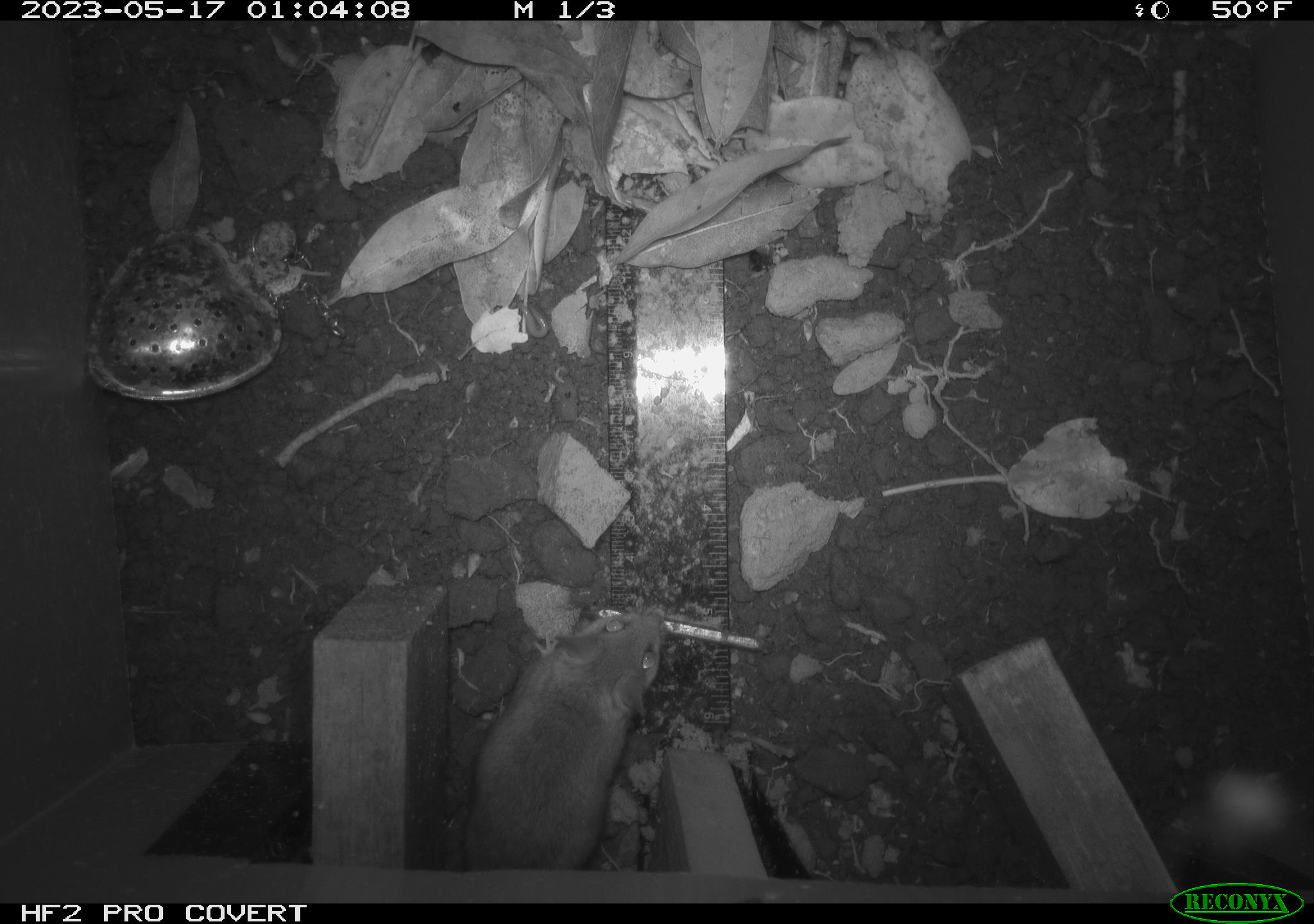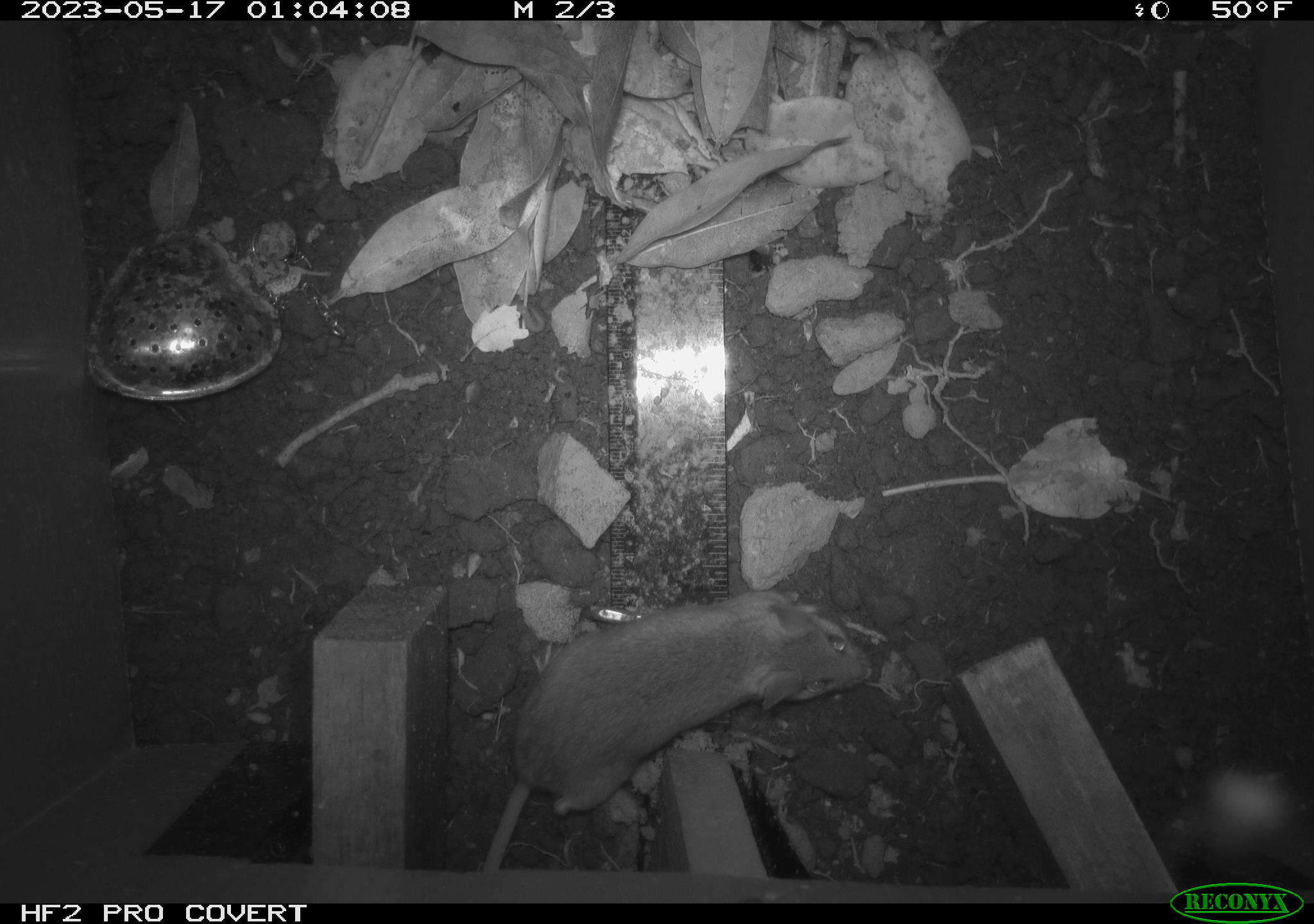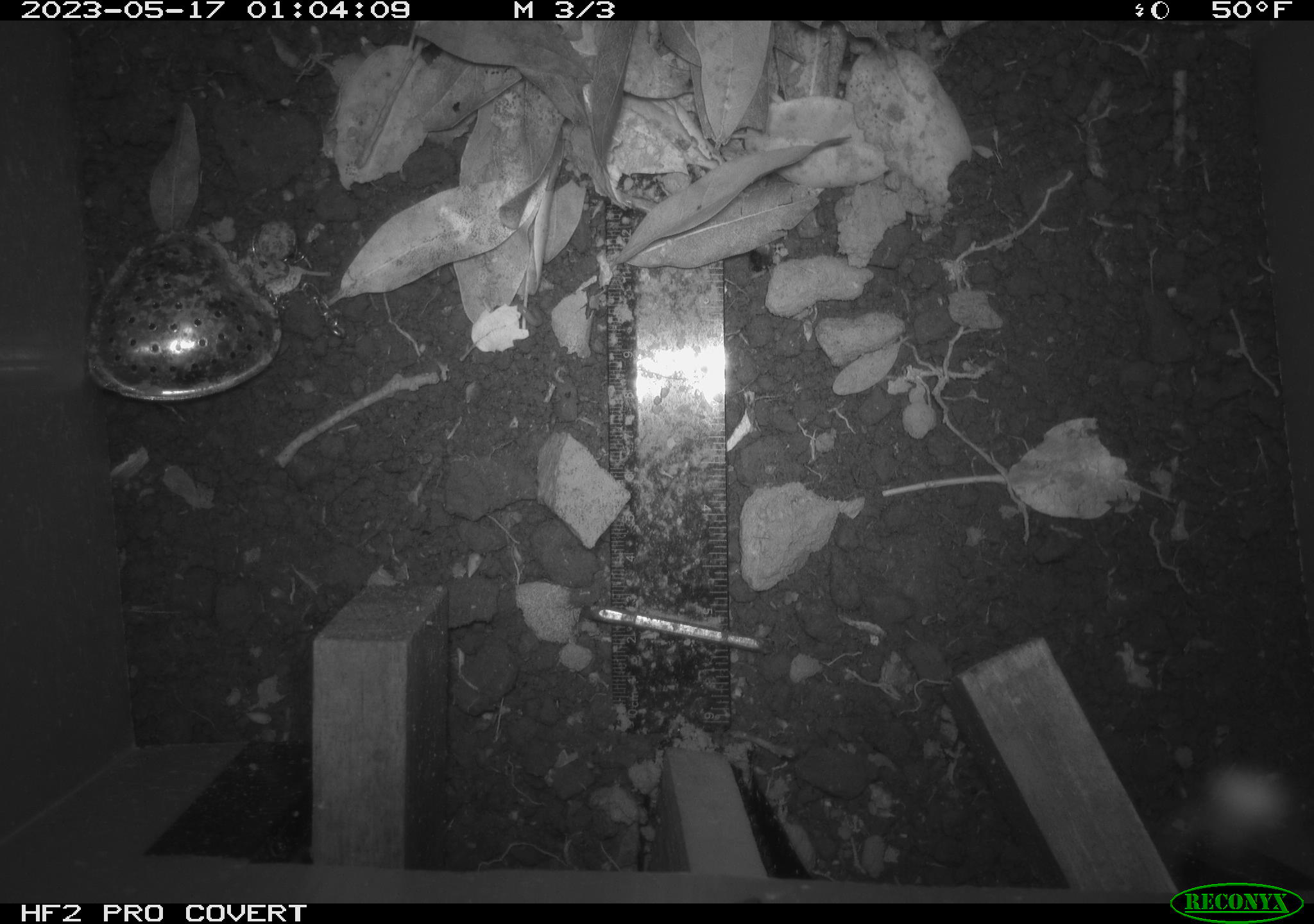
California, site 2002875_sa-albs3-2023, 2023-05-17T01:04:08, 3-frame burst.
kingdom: Animalia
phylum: Chordata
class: Mammalia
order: Rodentia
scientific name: Rodentia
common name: mouse species